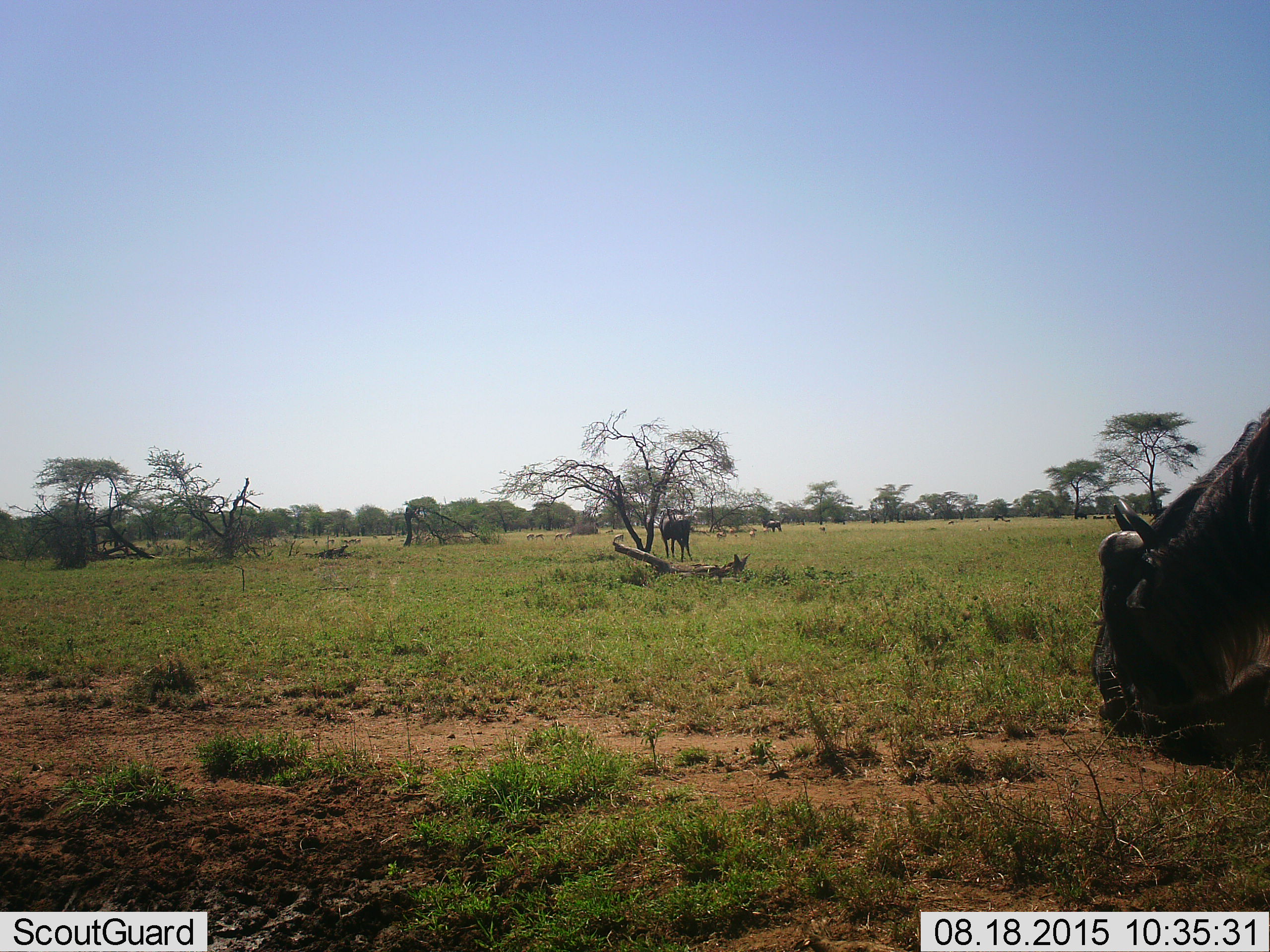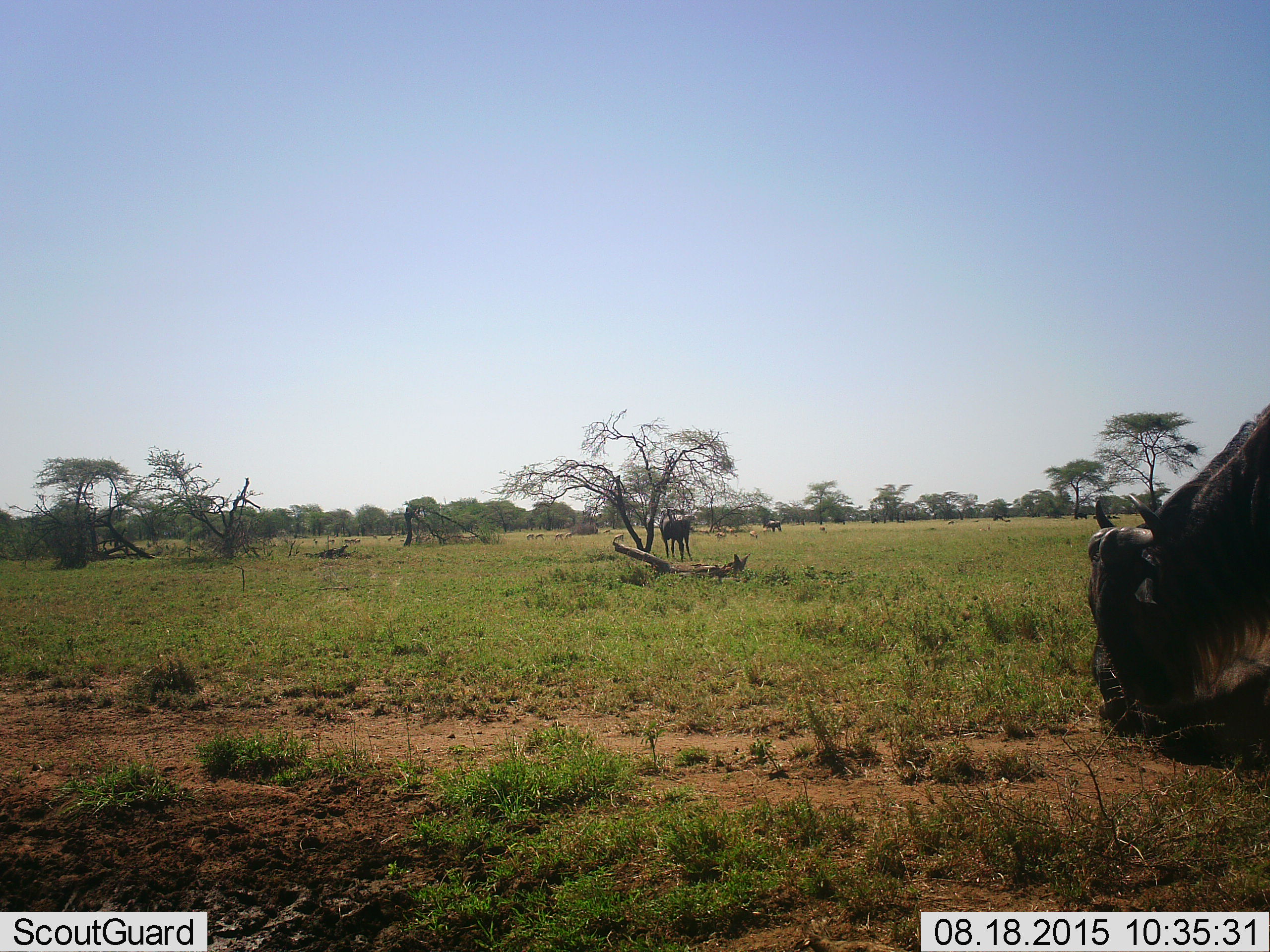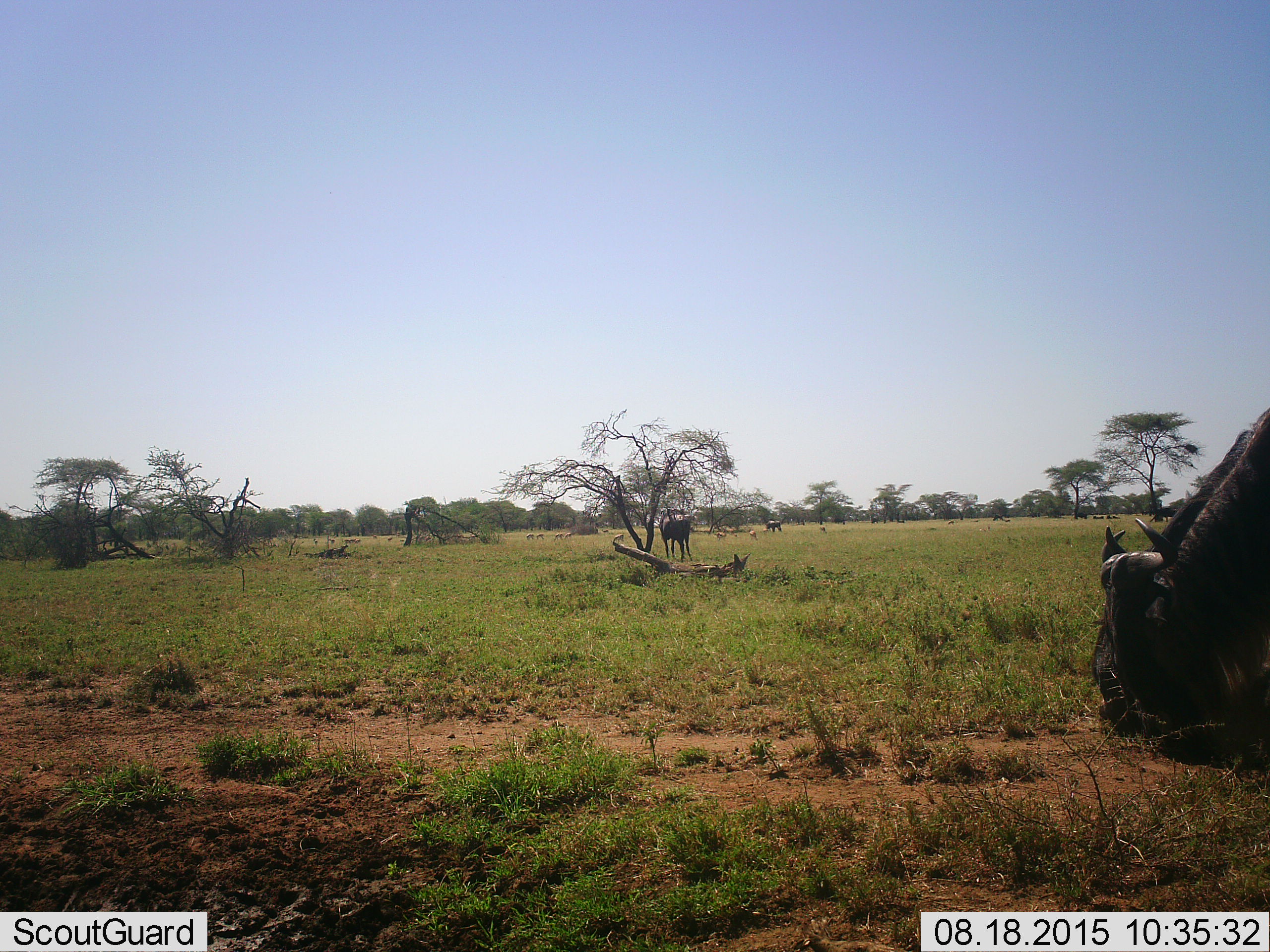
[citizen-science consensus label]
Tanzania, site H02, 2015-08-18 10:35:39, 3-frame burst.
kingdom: Animalia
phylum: Chordata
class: Mammalia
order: Artiodactyla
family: Bovidae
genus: Eudorcas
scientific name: Eudorcas thomsonii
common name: thomson's gazelle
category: gazellethomsons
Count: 11-50.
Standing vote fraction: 75%.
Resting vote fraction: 0%.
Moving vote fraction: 50%.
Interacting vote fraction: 0%.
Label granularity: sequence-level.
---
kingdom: Animalia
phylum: Chordata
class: Mammalia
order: Artiodactyla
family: Bovidae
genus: Connochaetes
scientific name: Connochaetes taurinus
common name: blue wildebeest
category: wildebeest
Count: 4.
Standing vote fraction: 100%.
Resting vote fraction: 25%.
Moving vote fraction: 0%.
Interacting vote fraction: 0%.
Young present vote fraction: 25%.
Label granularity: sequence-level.